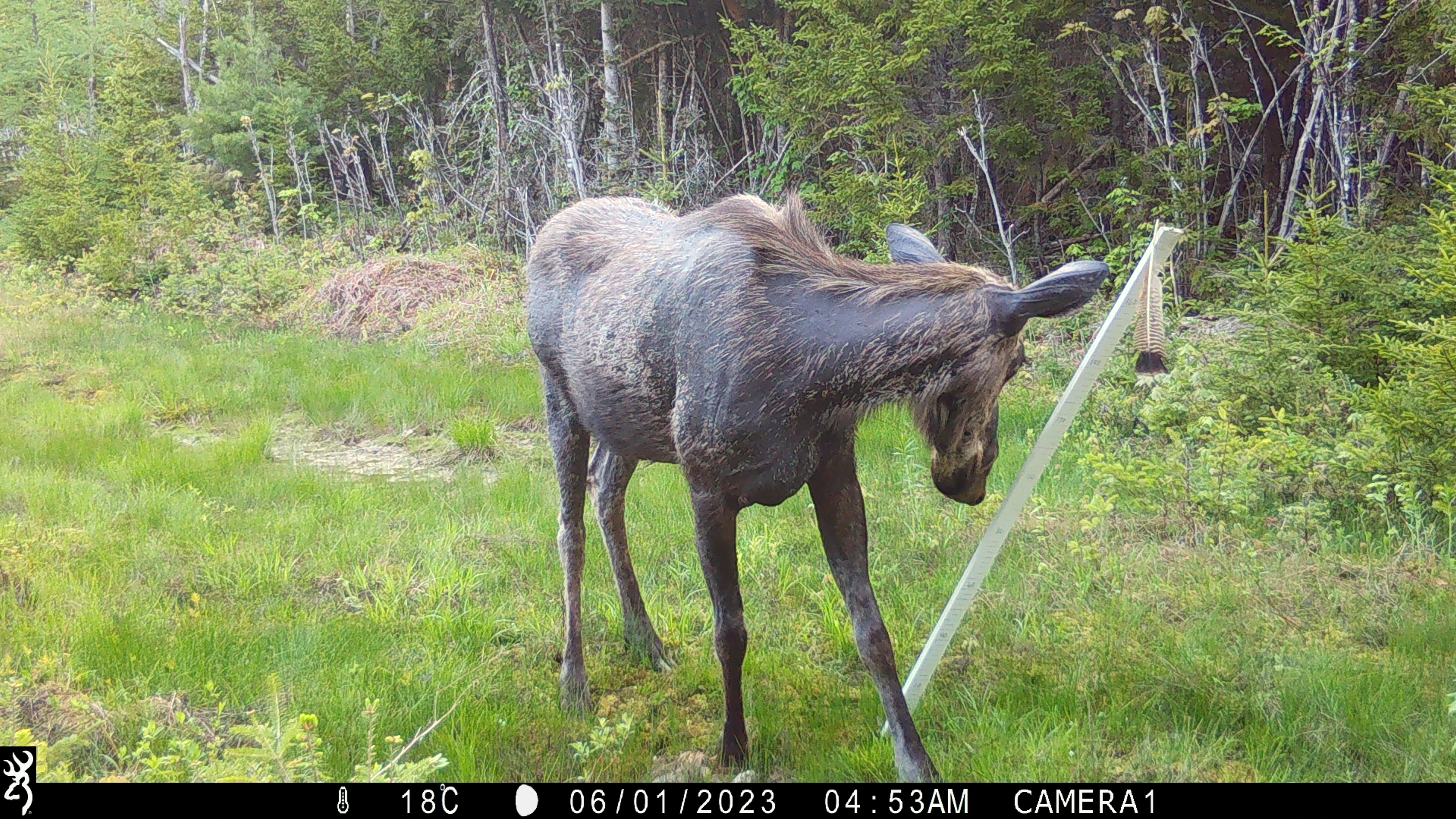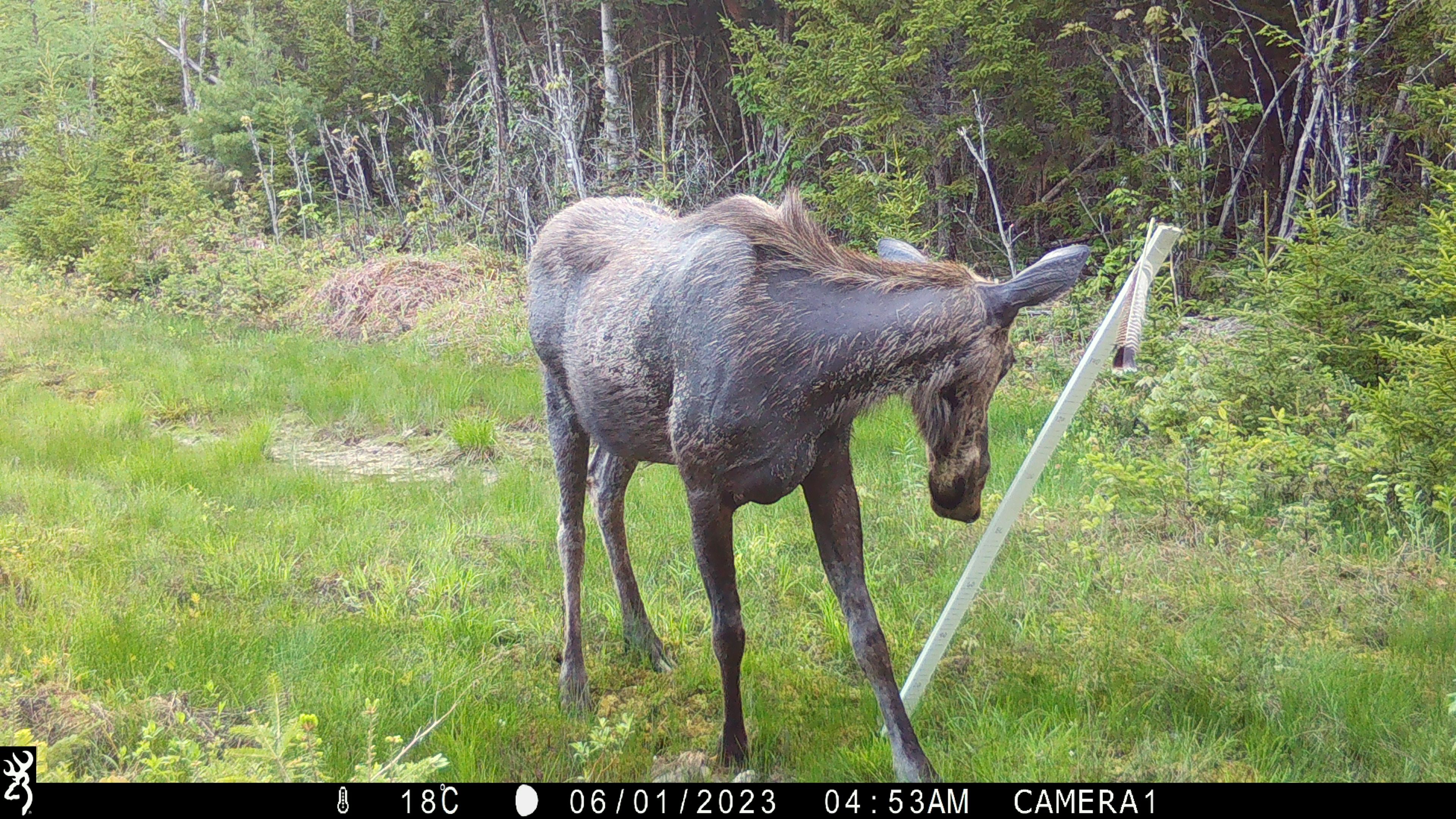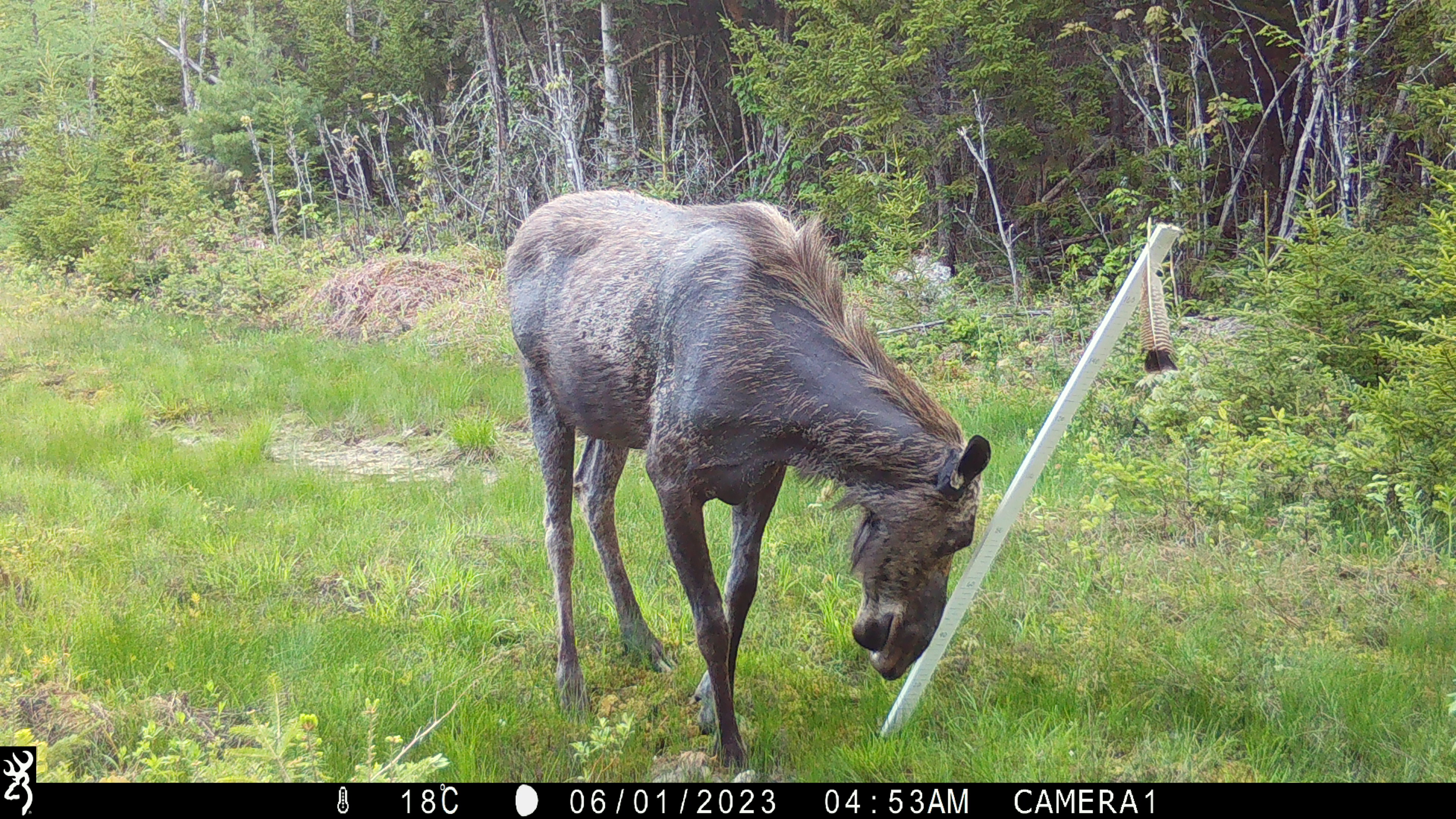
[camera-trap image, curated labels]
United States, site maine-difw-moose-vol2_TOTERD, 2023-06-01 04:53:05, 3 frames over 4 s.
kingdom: Animalia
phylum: Chordata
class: Mammalia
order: Artiodactyla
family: Cervidae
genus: Alces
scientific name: Alces alces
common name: moose